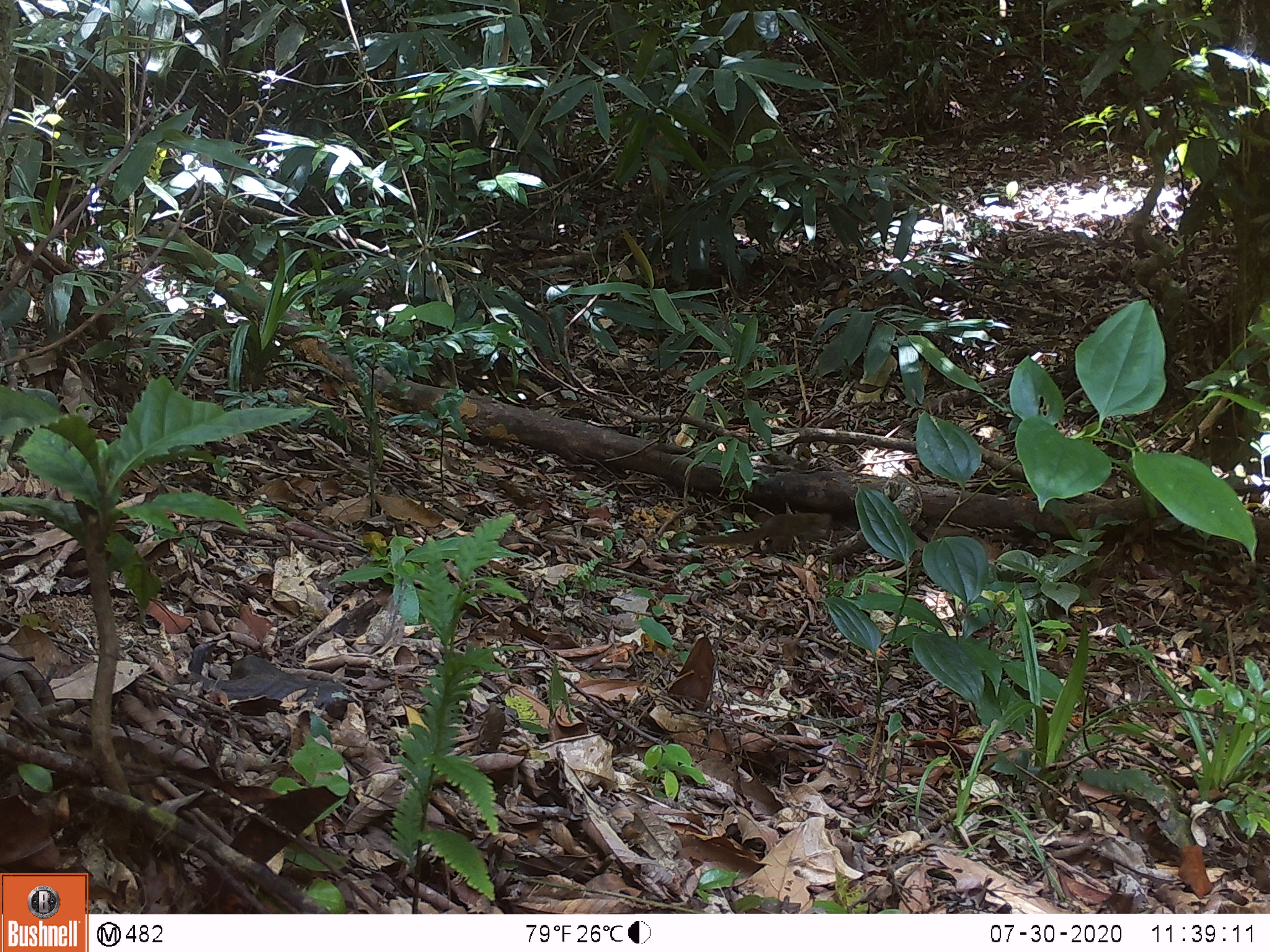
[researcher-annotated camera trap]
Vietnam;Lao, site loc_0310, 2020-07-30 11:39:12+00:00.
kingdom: Animalia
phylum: Chordata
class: Mammalia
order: Scandentia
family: Tupaiidae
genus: Tupaia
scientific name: Tupaia belangeri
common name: northern treeshrew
Northern treeshrew (Tupaia belangeri). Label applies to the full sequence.